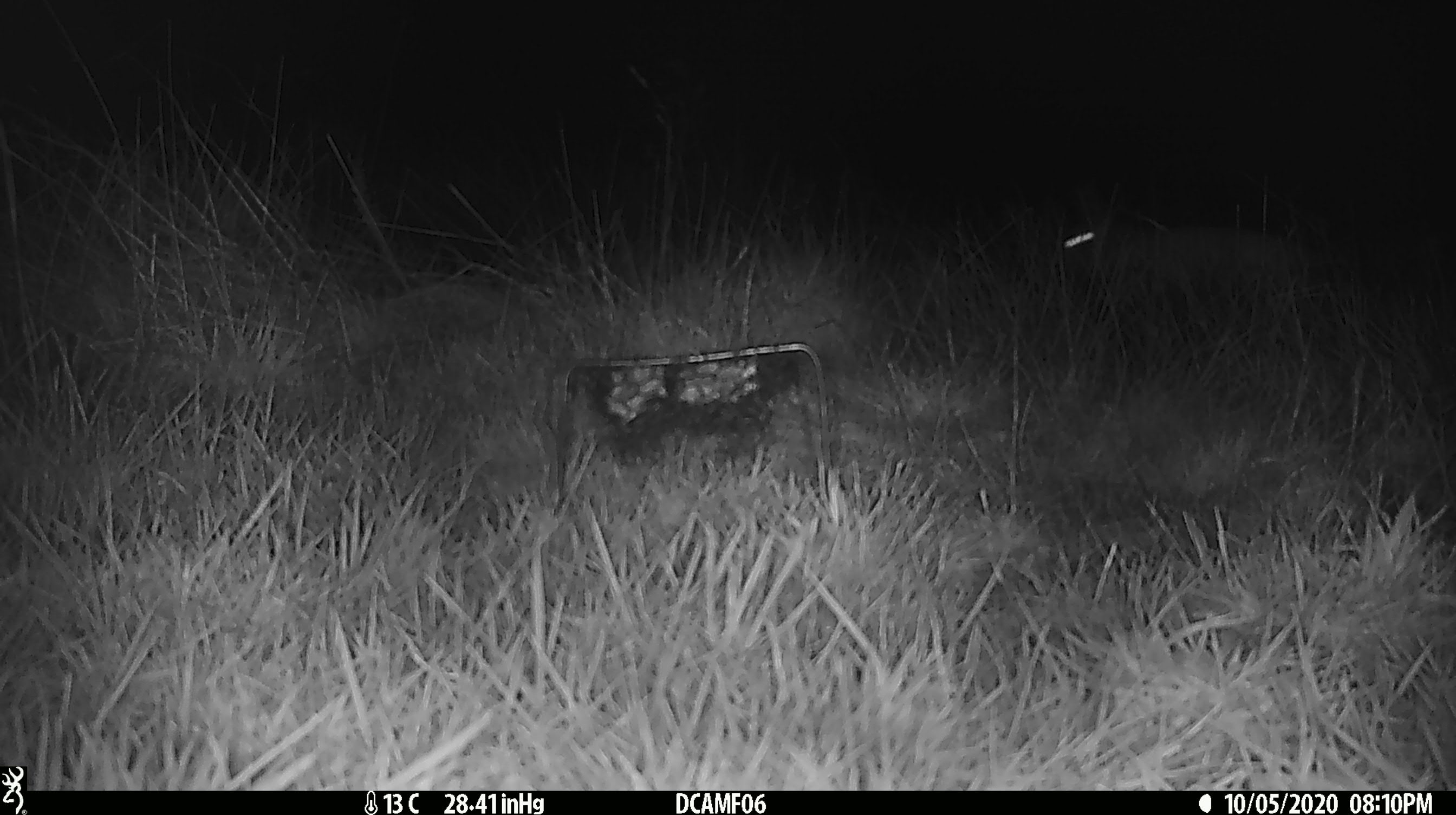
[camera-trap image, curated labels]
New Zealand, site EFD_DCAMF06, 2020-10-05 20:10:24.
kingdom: Animalia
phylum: Chordata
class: Mammalia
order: Lagomorpha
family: Leporidae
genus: Oryctolagus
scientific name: Oryctolagus cuniculus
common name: european rabbit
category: rabbit